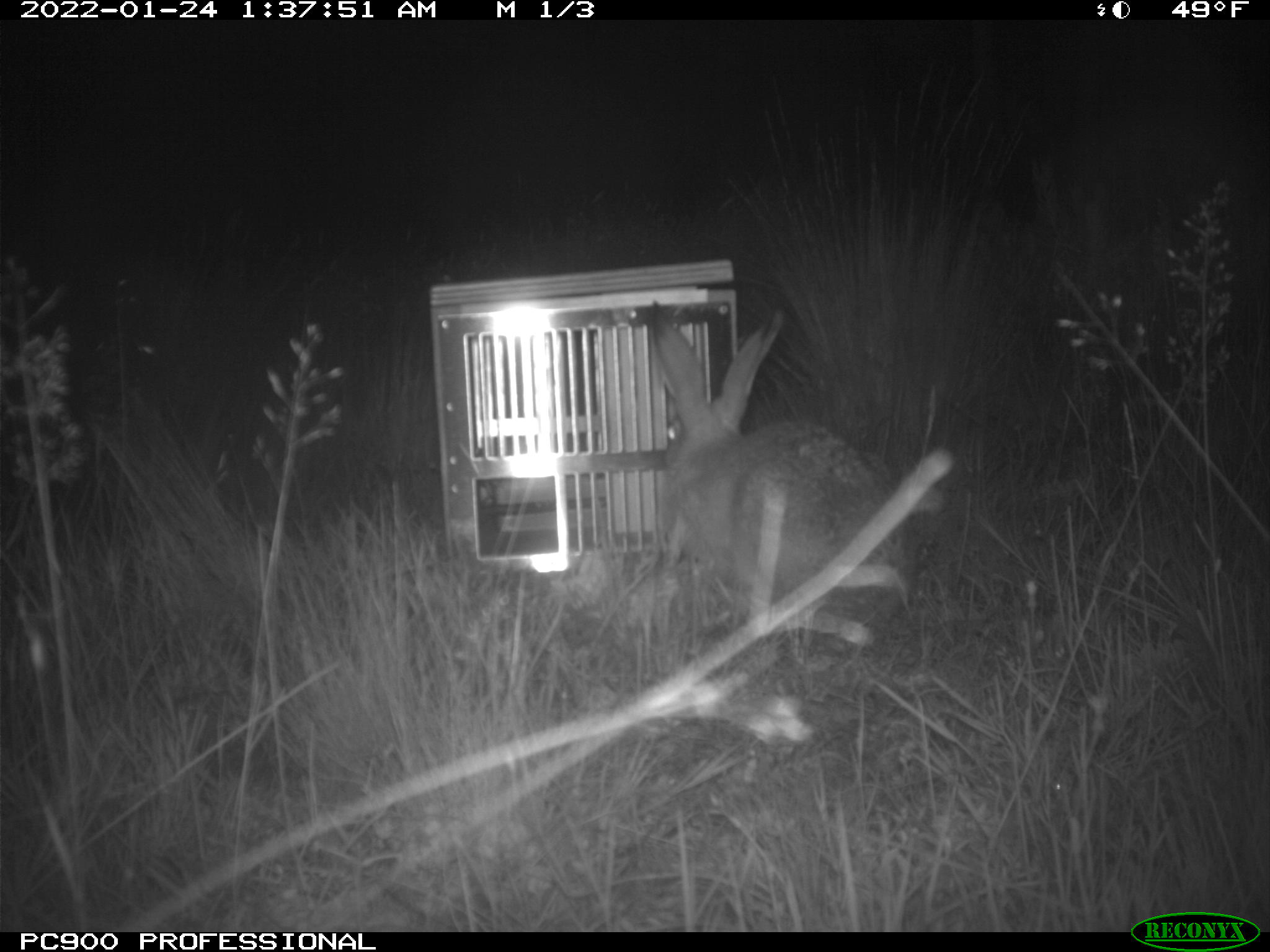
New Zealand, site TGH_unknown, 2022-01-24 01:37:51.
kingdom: Animalia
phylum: Chordata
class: Mammalia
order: Lagomorpha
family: Leporidae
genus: Lepus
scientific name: Lepus europaeus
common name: brown hare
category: hare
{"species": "hare (brown hare) (Lepus europaeus)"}